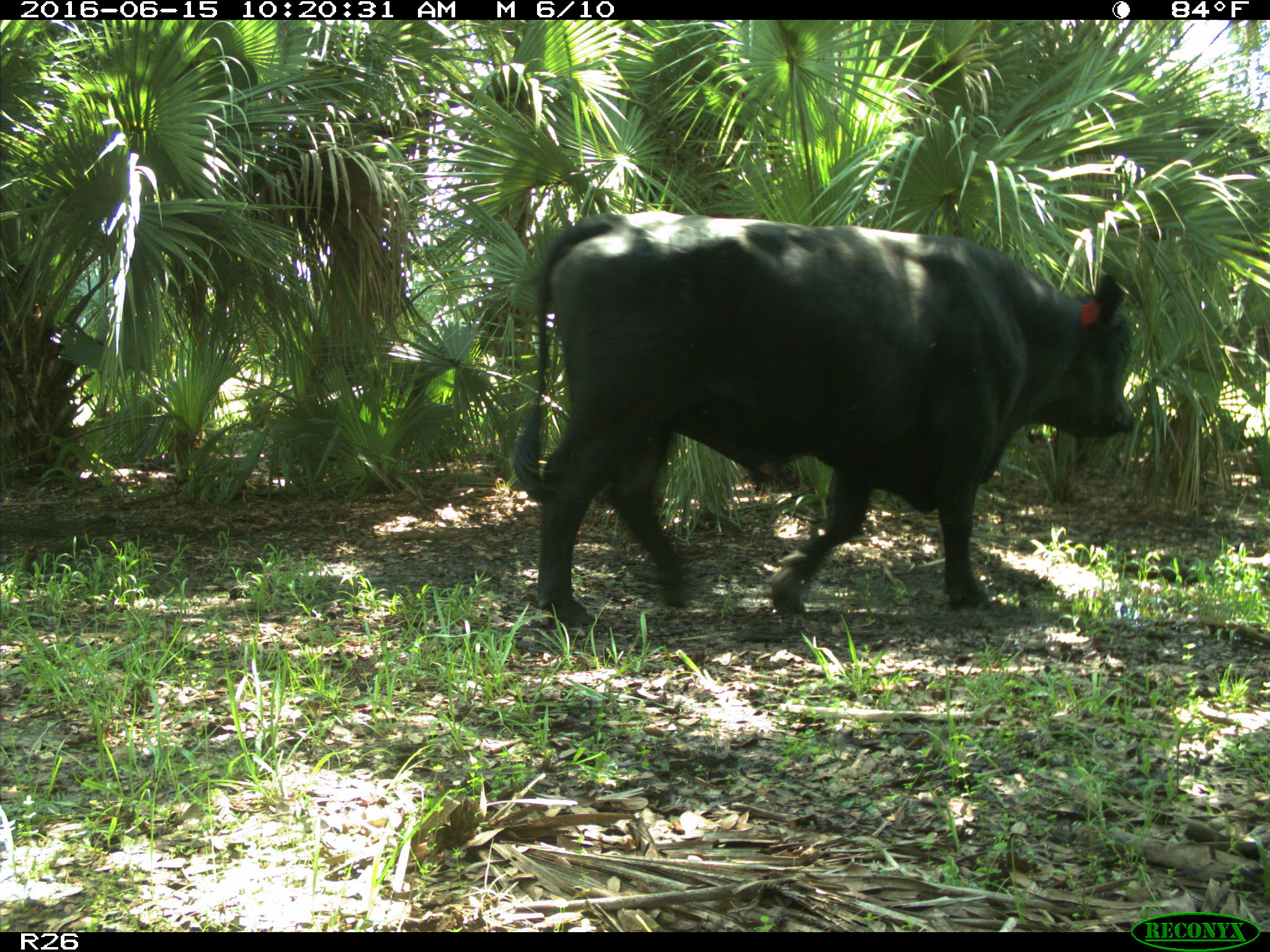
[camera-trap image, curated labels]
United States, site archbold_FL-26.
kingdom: Animalia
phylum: Chordata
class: Mammalia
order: Artiodactyla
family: Bovidae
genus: Bos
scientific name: Bos taurus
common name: domestic cow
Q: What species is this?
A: Bos taurus (domestic cow).